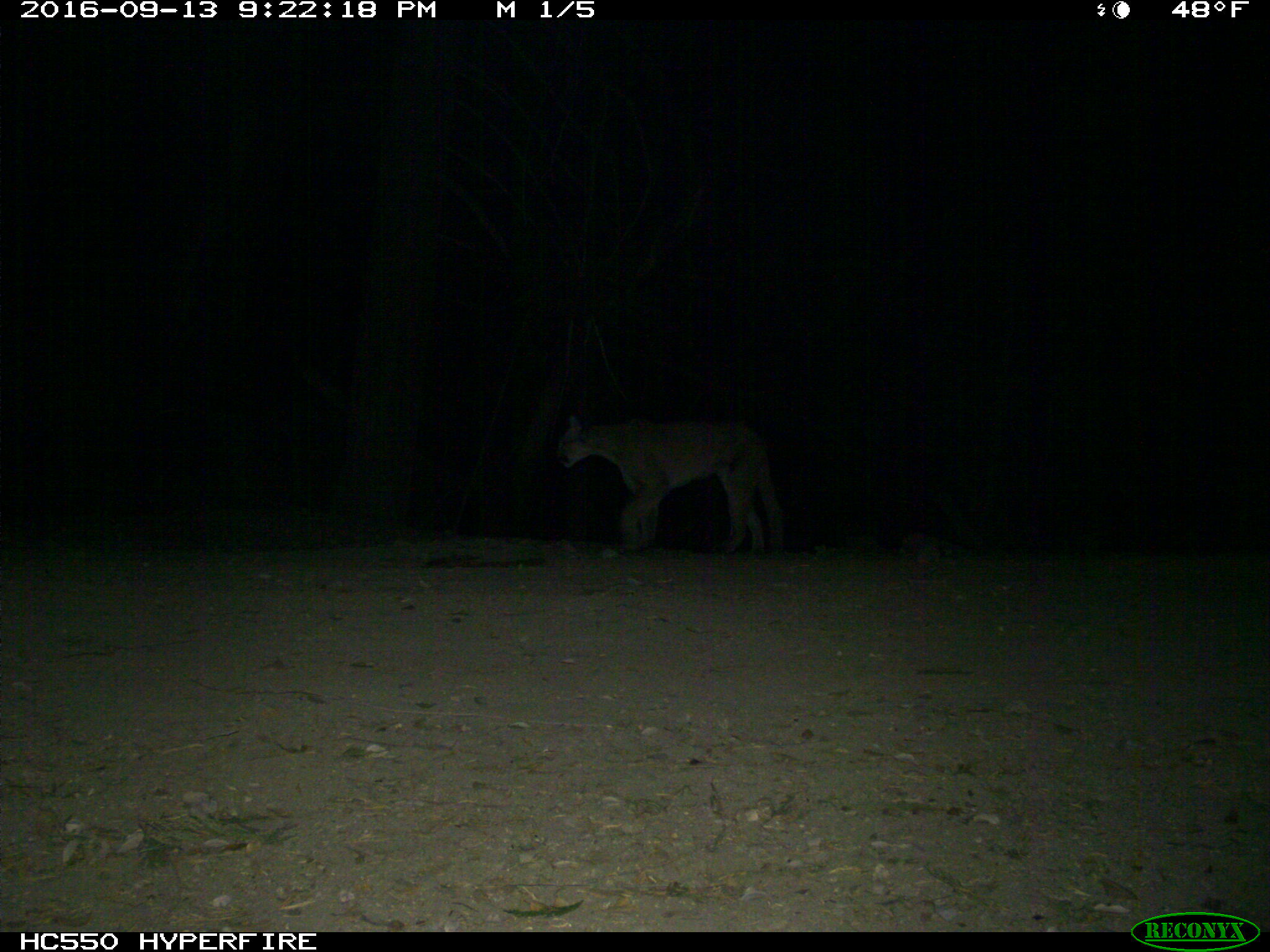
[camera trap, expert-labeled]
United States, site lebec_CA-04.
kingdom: Animalia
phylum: Chordata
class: Mammalia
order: Carnivora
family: Felidae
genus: Puma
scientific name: Puma concolor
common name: mountain lion